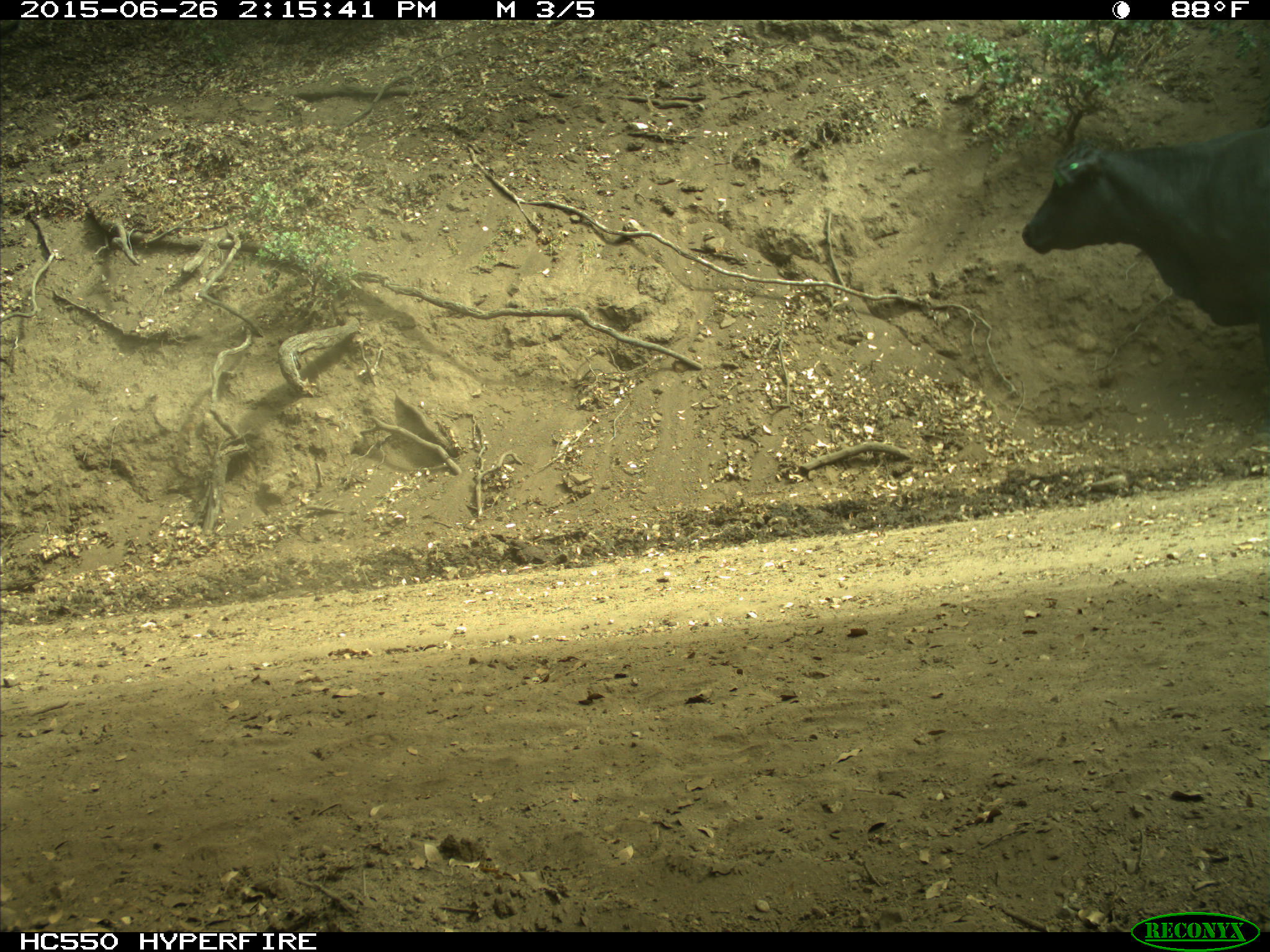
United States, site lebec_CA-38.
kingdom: Animalia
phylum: Chordata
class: Mammalia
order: Artiodactyla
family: Bovidae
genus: Bos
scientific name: Bos taurus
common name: domestic cow